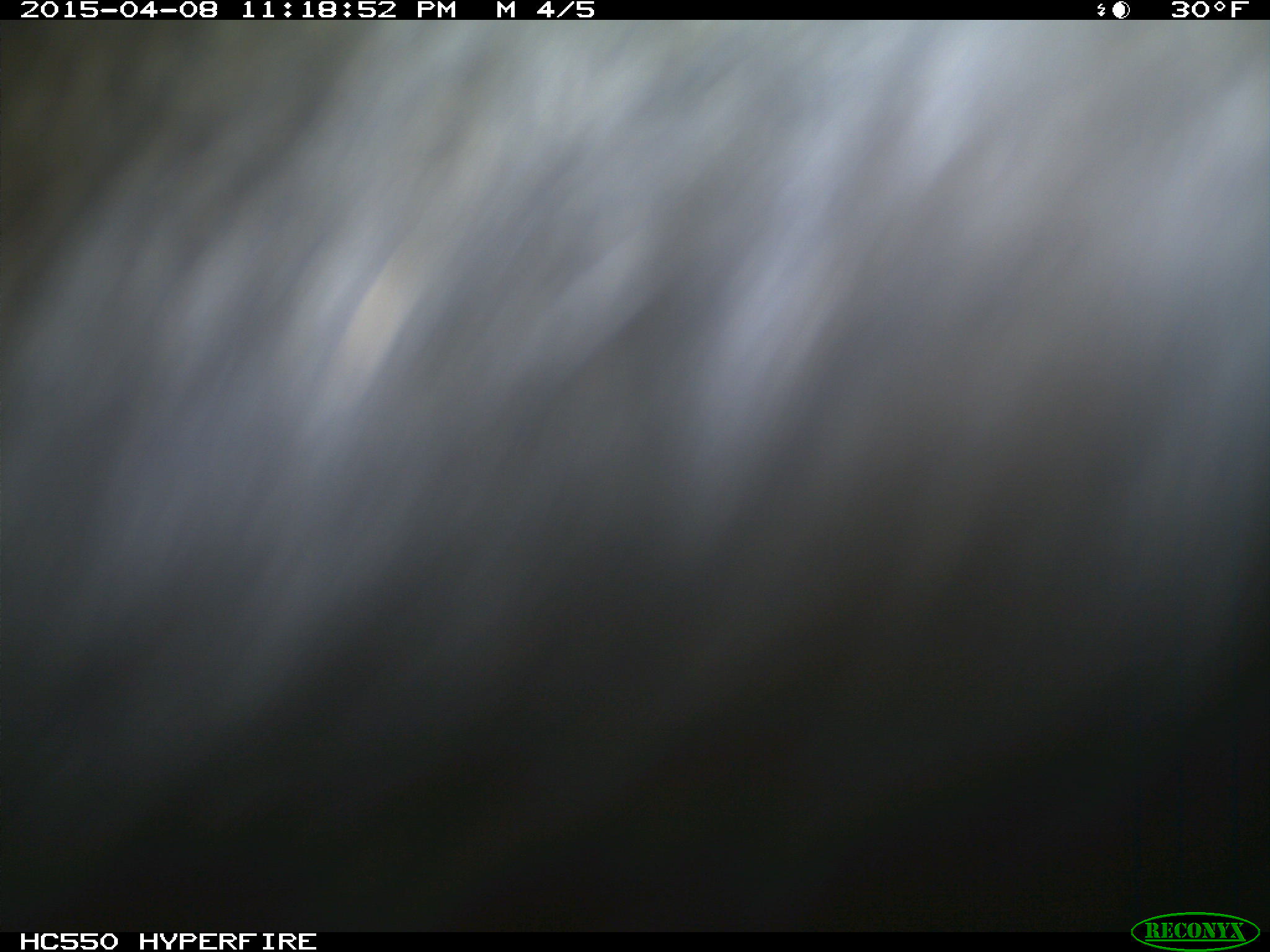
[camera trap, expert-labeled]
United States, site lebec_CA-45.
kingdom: Animalia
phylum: Chordata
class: Mammalia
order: Artiodactyla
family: Bovidae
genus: Bos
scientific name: Bos taurus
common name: domestic cow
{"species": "Bos taurus (domestic cow)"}